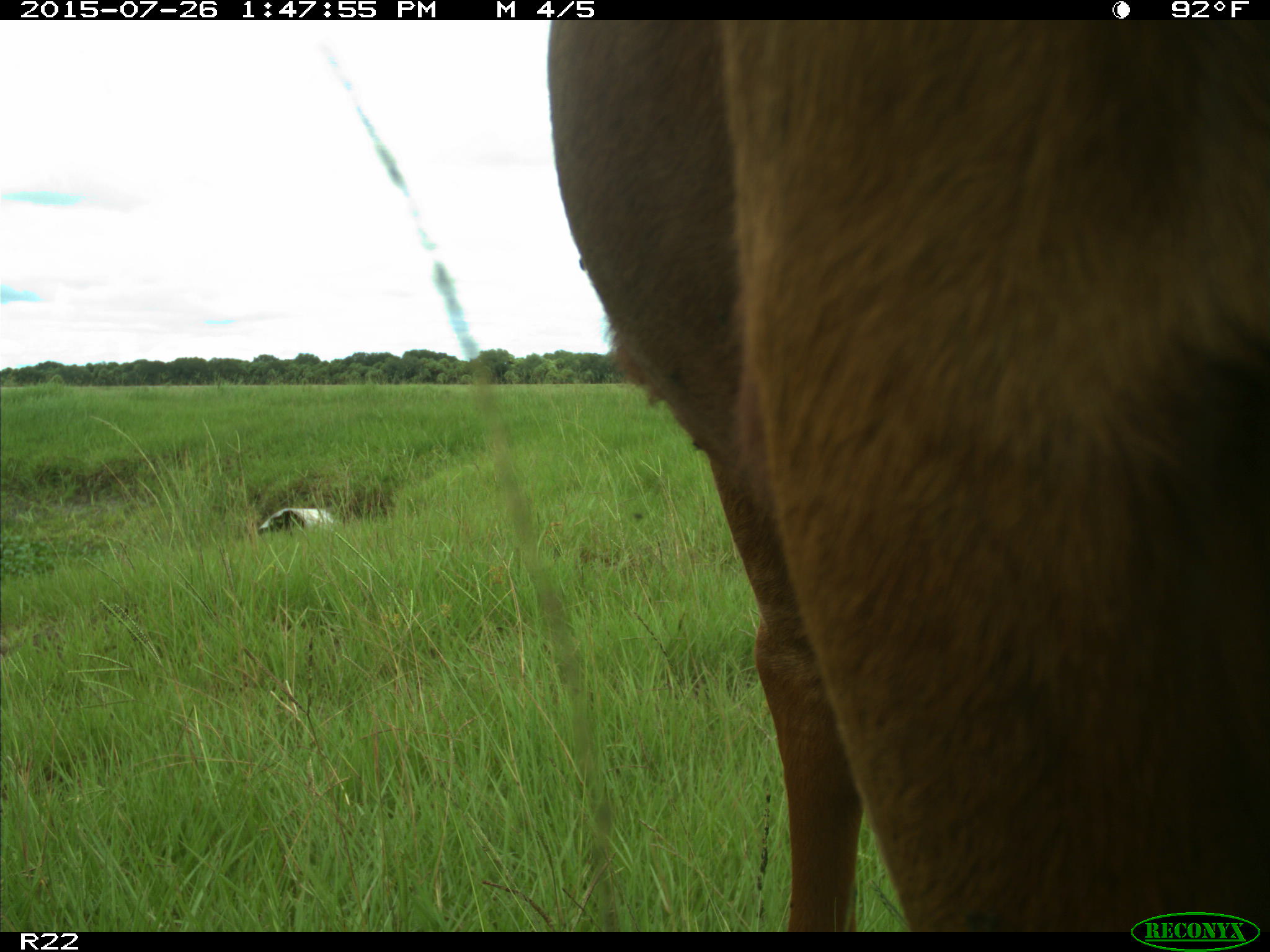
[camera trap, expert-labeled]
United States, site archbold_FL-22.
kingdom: Animalia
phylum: Chordata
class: Mammalia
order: Artiodactyla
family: Bovidae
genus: Bos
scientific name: Bos taurus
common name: domestic cow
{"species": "Bos taurus (domestic cow)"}